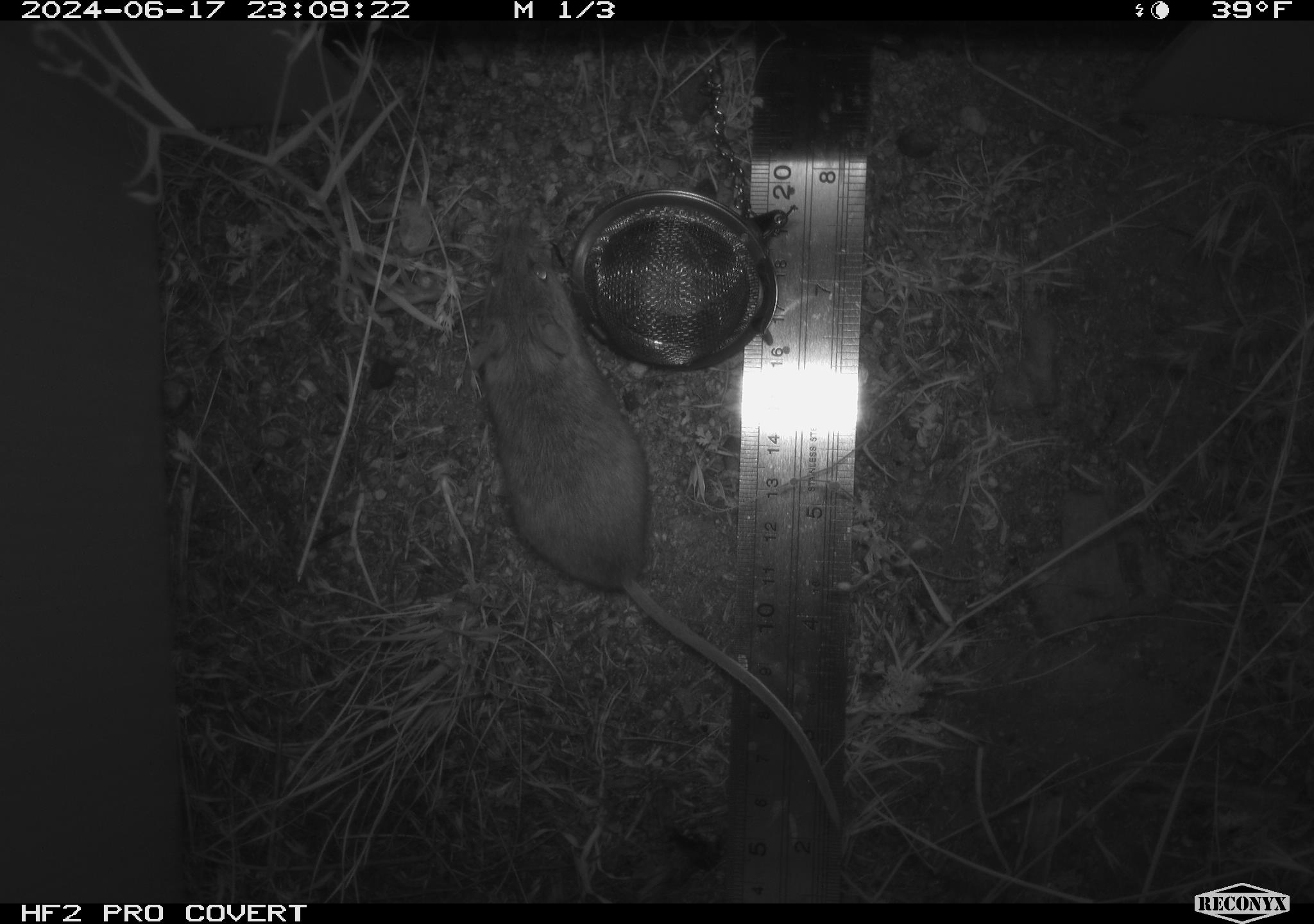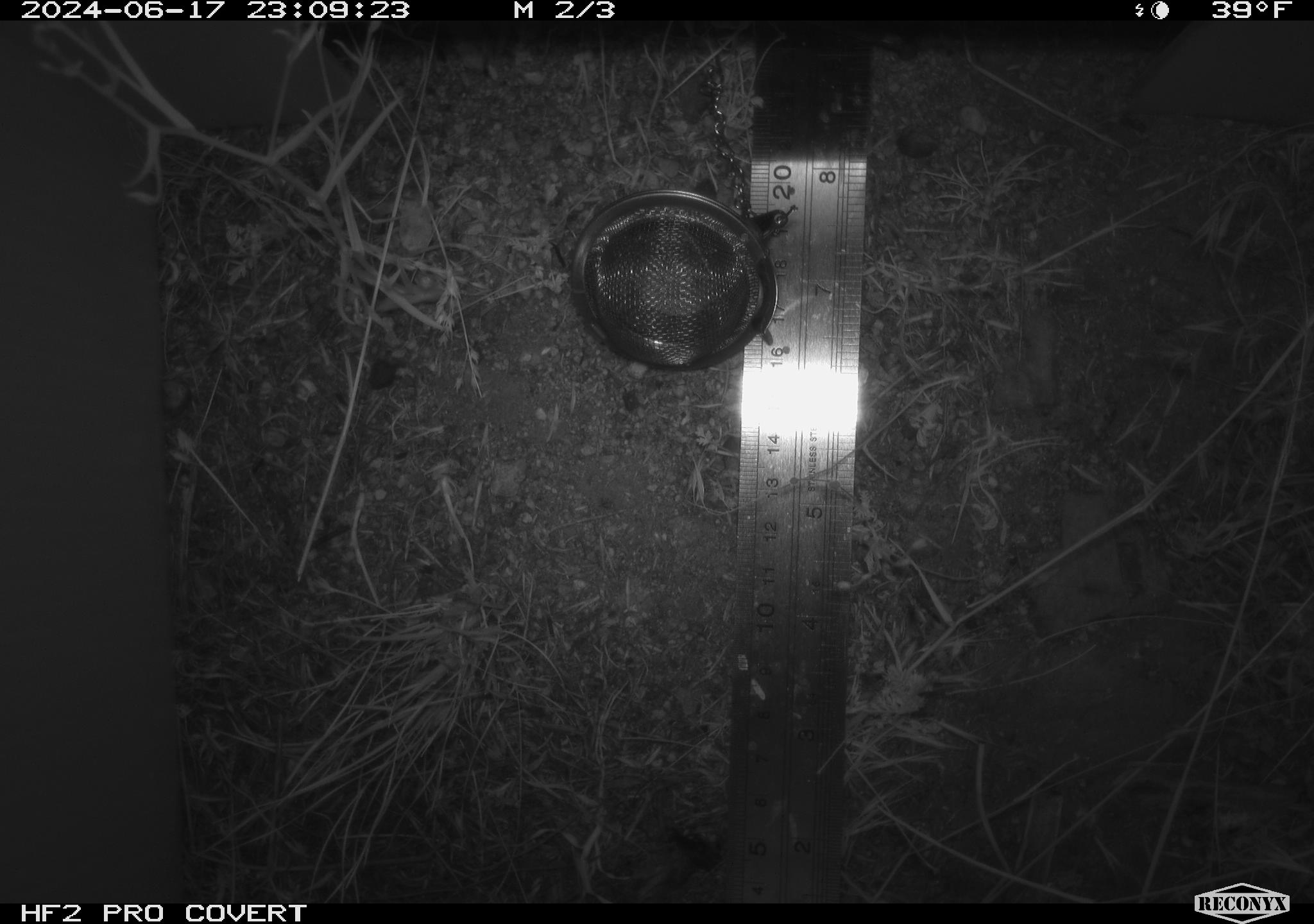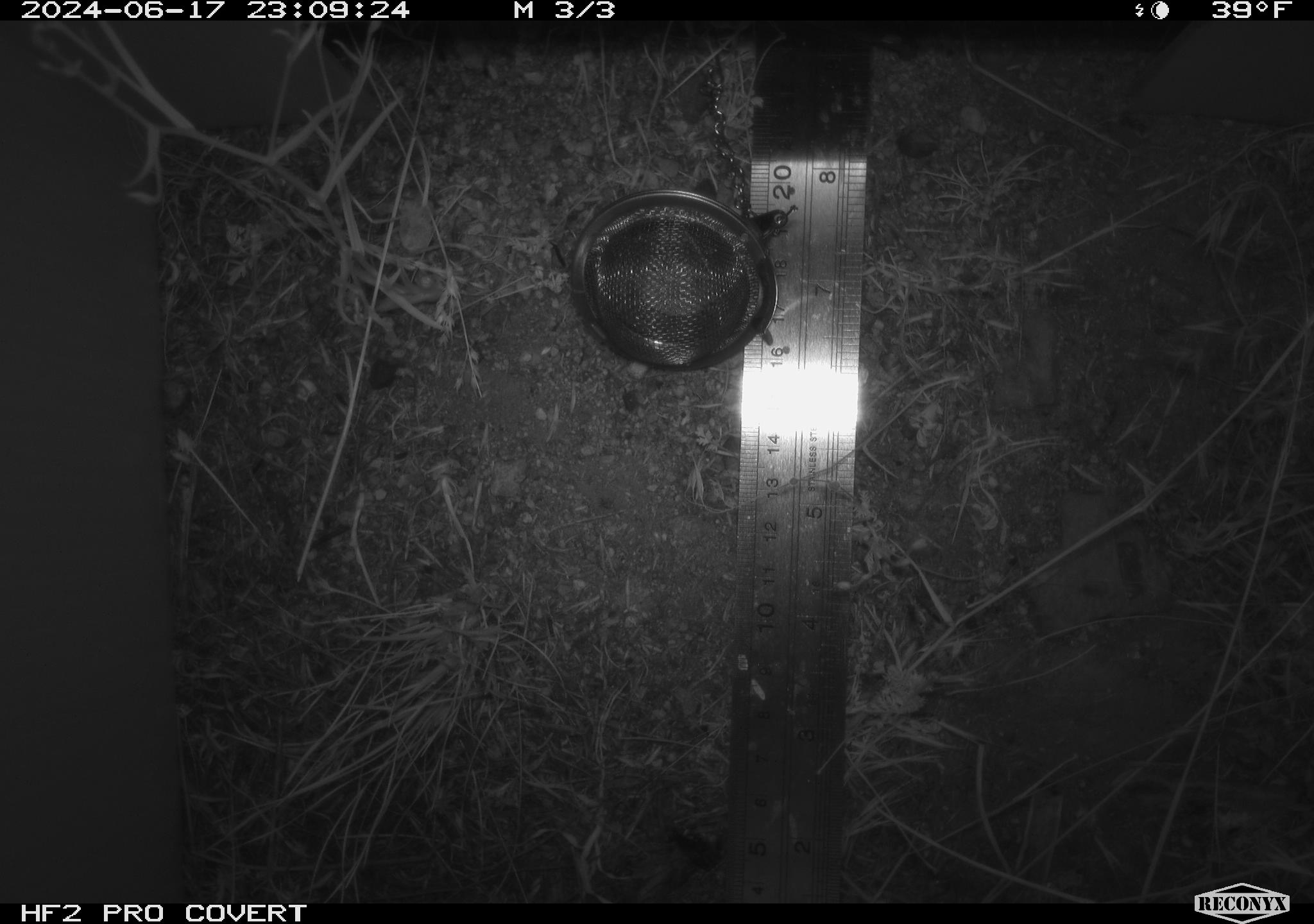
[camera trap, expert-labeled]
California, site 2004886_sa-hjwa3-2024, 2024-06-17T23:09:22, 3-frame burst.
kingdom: Animalia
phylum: Chordata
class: Mammalia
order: Rodentia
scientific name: Rodentia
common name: rodent